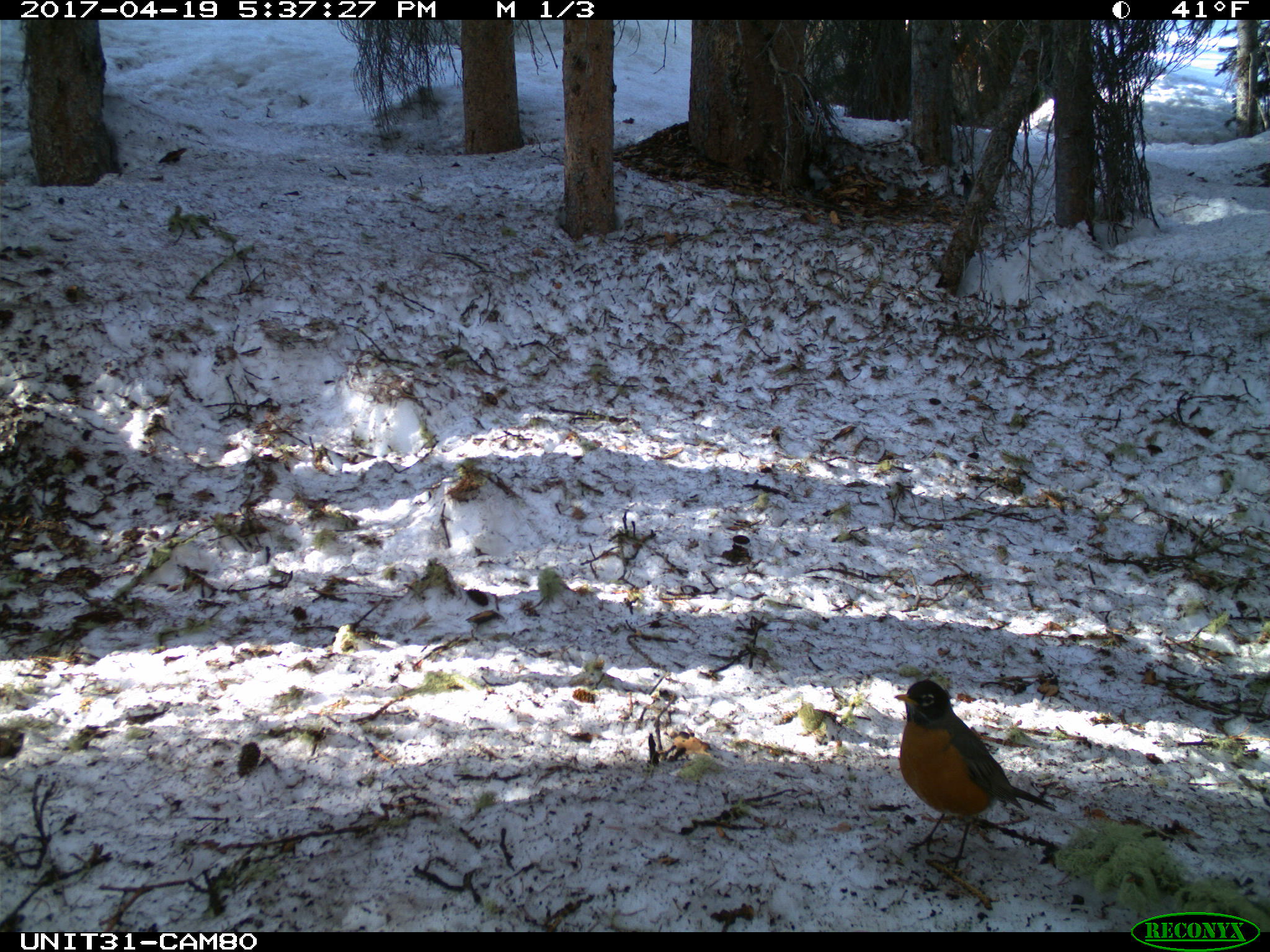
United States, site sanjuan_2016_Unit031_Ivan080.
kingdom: Animalia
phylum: Chordata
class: Aves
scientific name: Aves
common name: birds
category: unidentified bird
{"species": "unidentified bird (birds) (Aves)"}